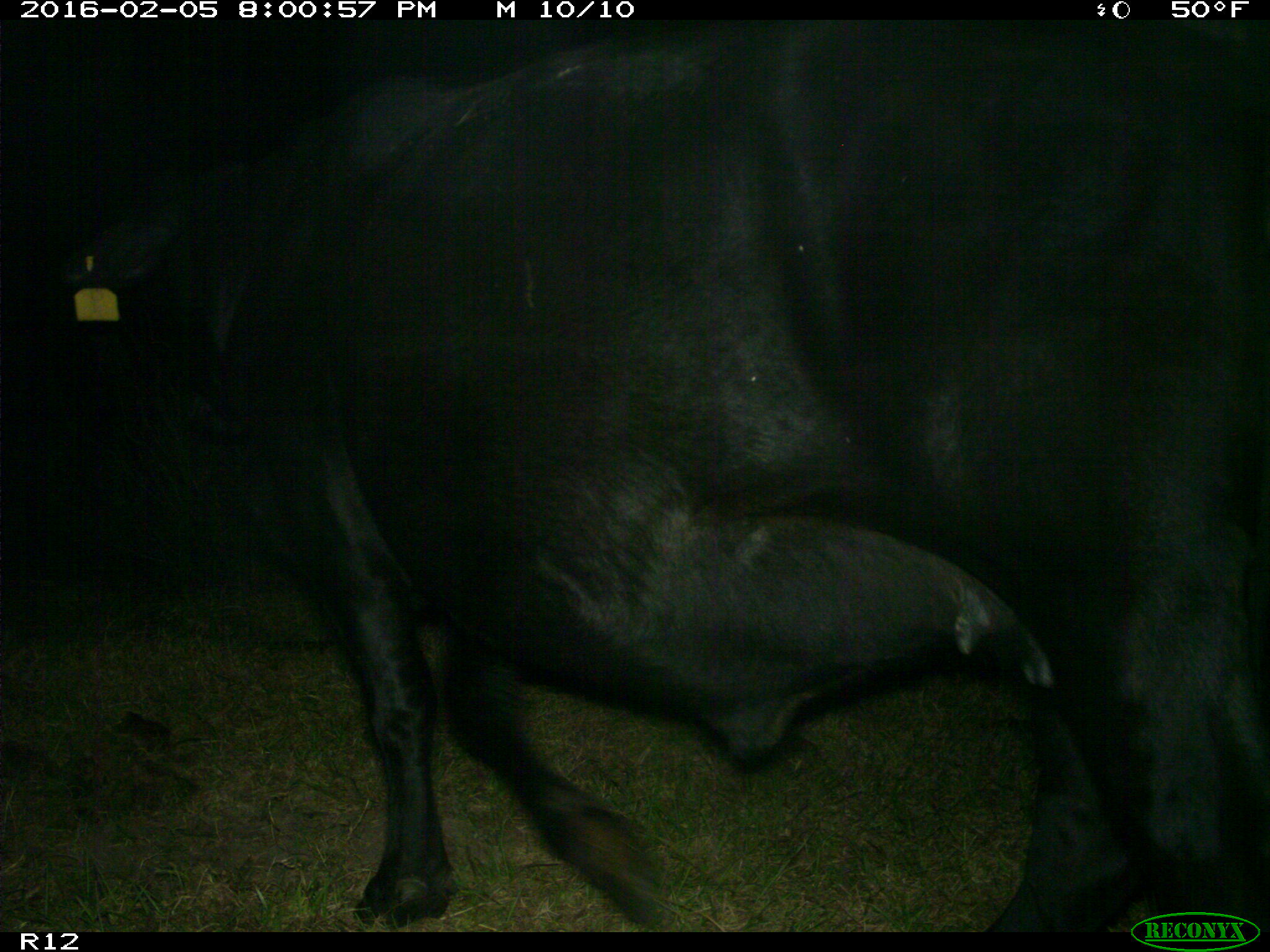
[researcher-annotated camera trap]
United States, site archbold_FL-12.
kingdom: Animalia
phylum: Chordata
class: Mammalia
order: Artiodactyla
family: Bovidae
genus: Bos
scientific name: Bos taurus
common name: domestic cow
Bos taurus (domestic cow).